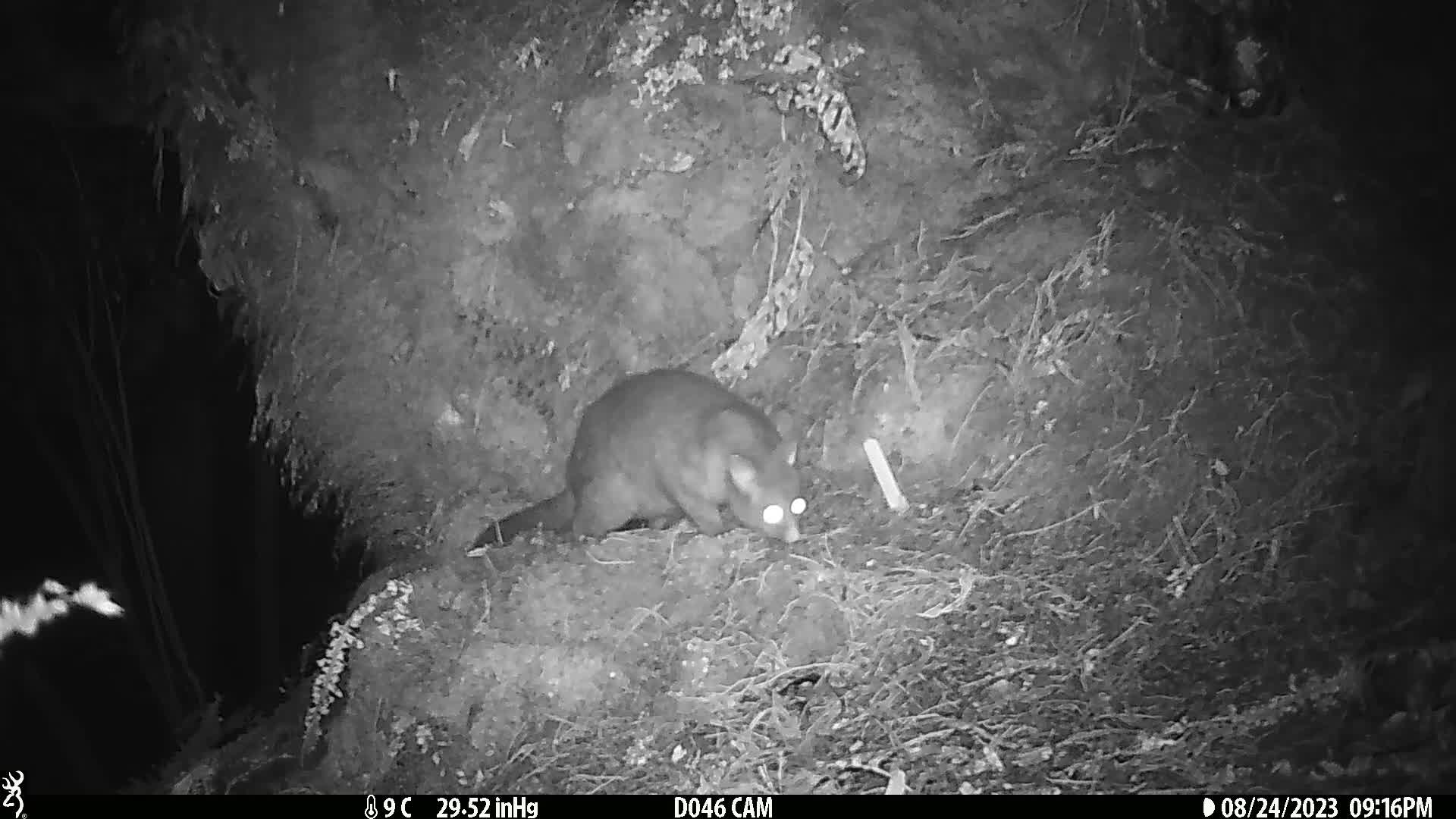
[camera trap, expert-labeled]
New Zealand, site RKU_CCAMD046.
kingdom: Animalia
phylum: Chordata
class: Mammalia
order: Diprotodontia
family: Phalangeridae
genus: Trichosurus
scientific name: Trichosurus vulpecula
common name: common brushtail possum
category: possum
Possum (common brushtail possum) (Trichosurus vulpecula).